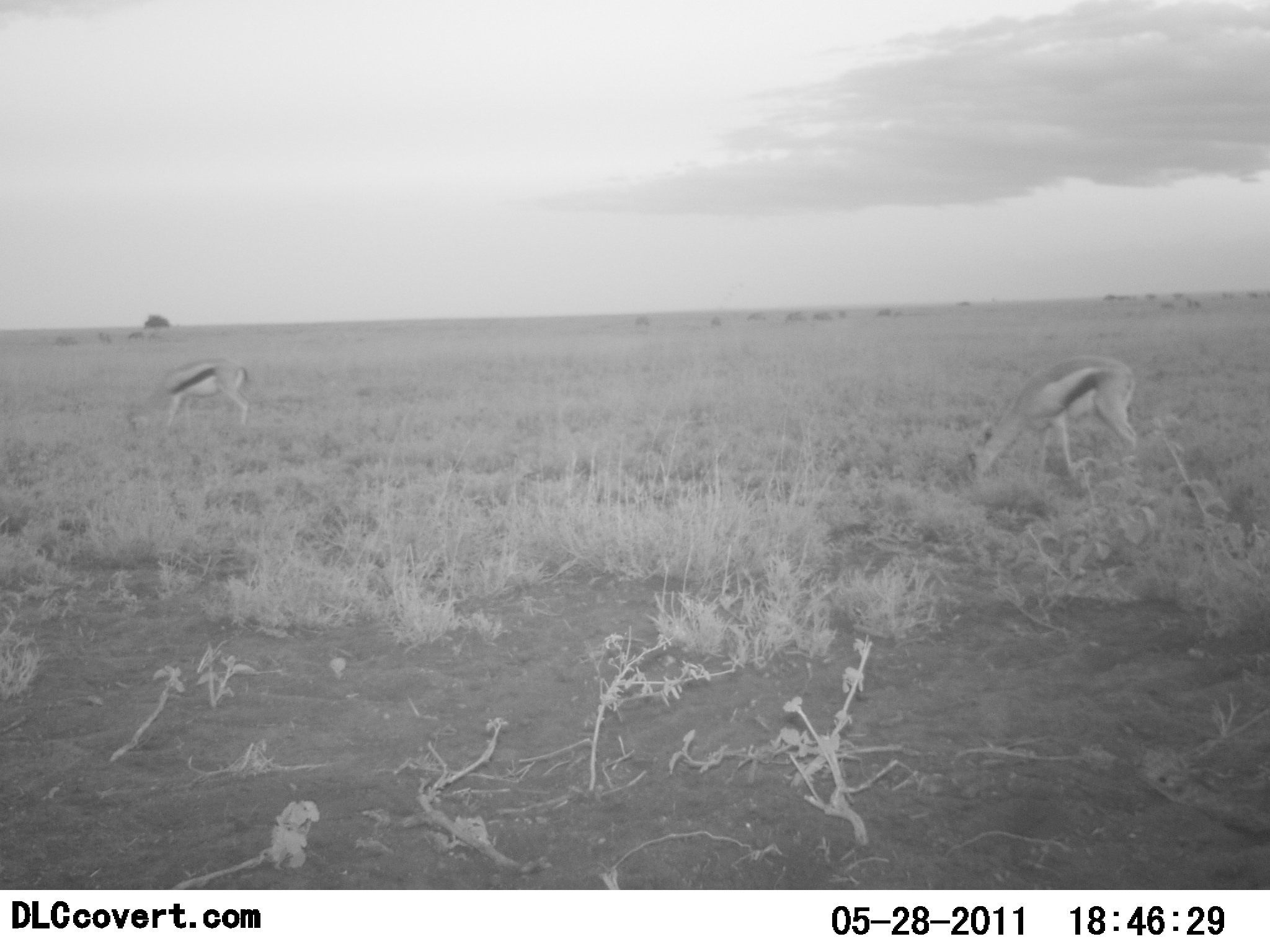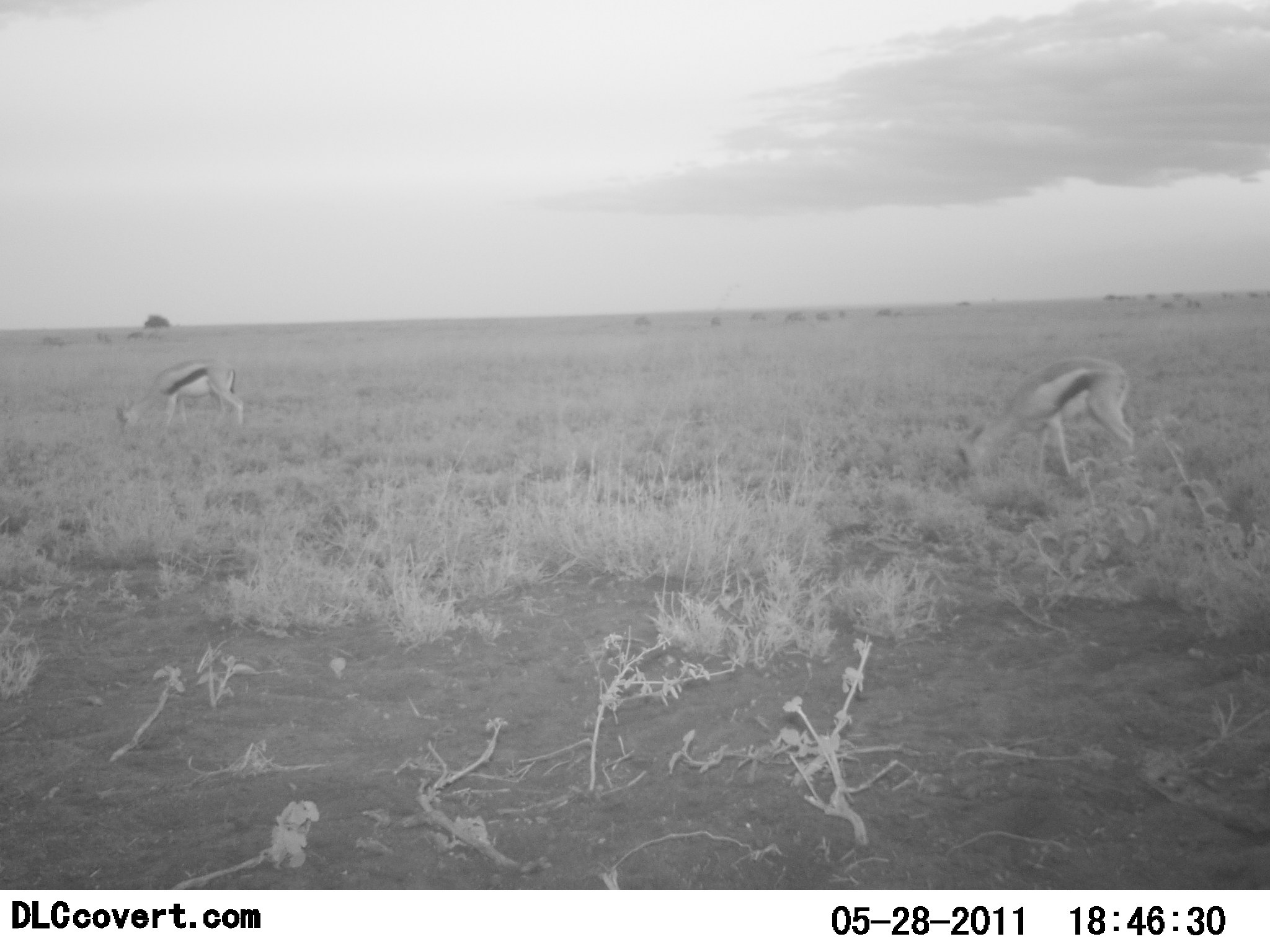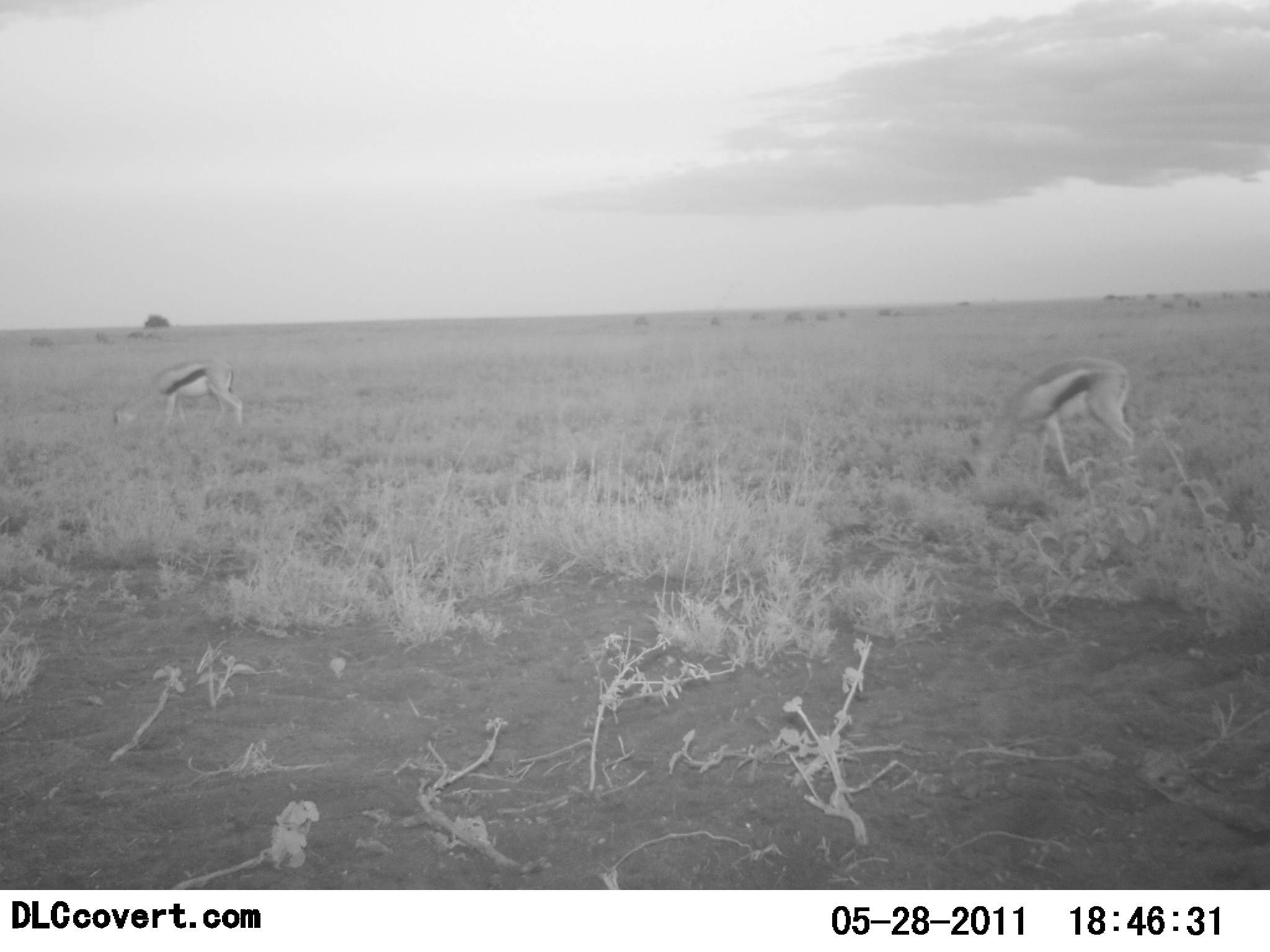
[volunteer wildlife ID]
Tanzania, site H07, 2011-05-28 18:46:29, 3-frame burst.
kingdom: Animalia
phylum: Chordata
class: Mammalia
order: Artiodactyla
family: Bovidae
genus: Eudorcas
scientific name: Eudorcas thomsonii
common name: thomson's gazelle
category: gazellethomsons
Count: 2.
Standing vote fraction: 17%.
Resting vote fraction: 0%.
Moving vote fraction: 0%.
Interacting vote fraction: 0%.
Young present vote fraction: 0%.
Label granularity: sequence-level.